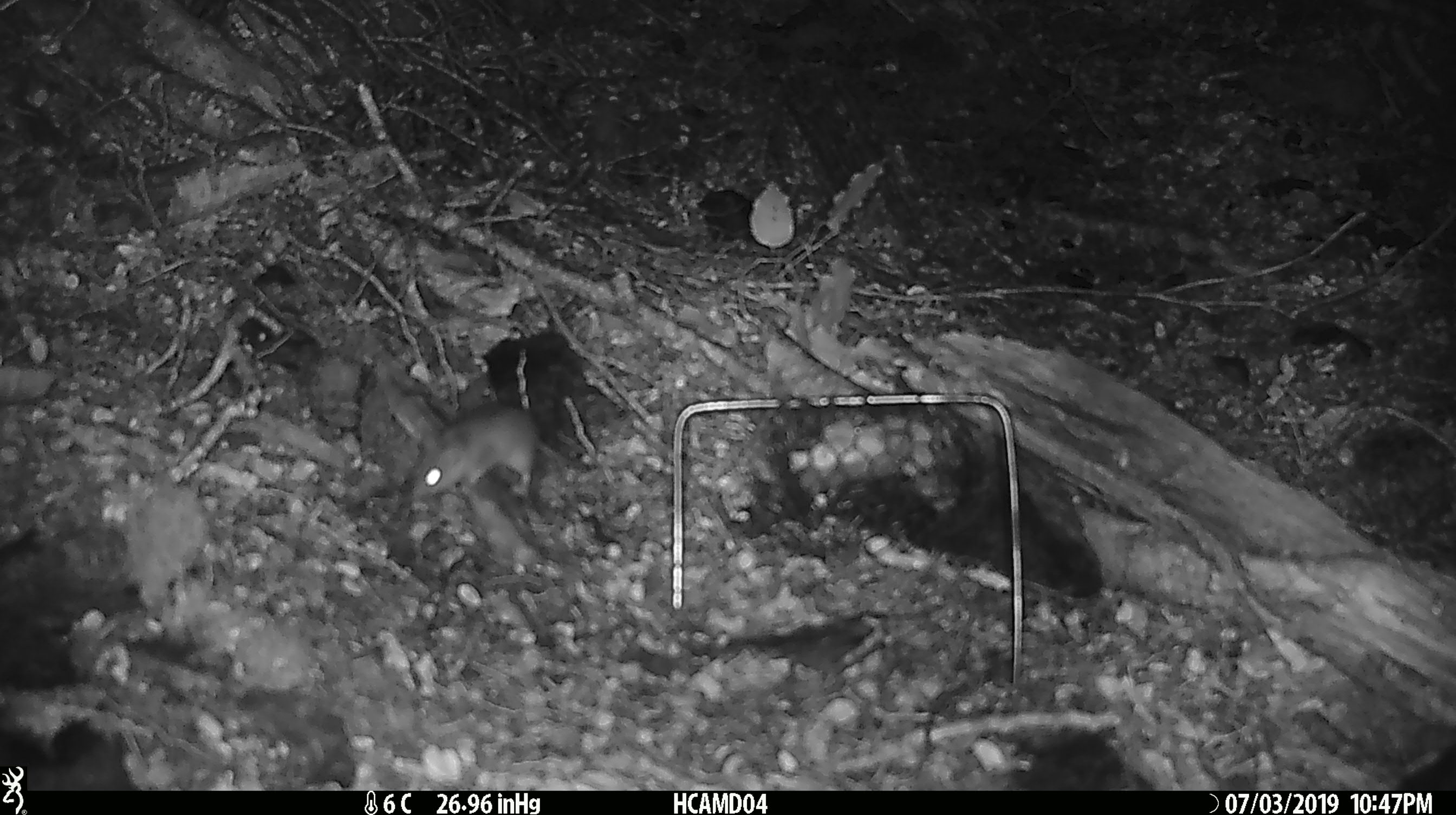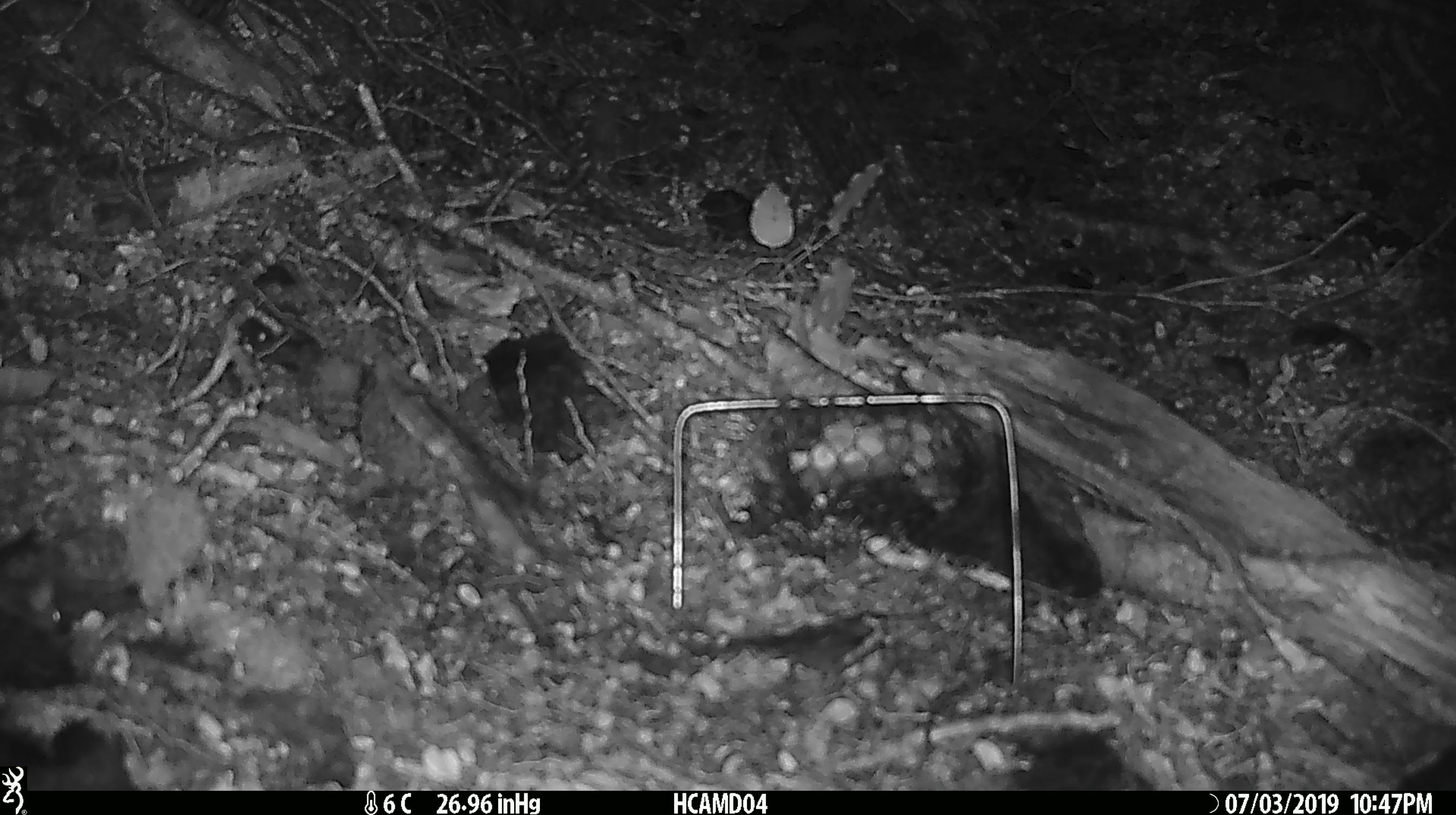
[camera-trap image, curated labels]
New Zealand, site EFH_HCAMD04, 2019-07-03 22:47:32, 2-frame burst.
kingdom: Animalia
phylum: Chordata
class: Mammalia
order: Rodentia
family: Muridae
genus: Mus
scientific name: Mus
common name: mouse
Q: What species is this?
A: Mouse (Mus).